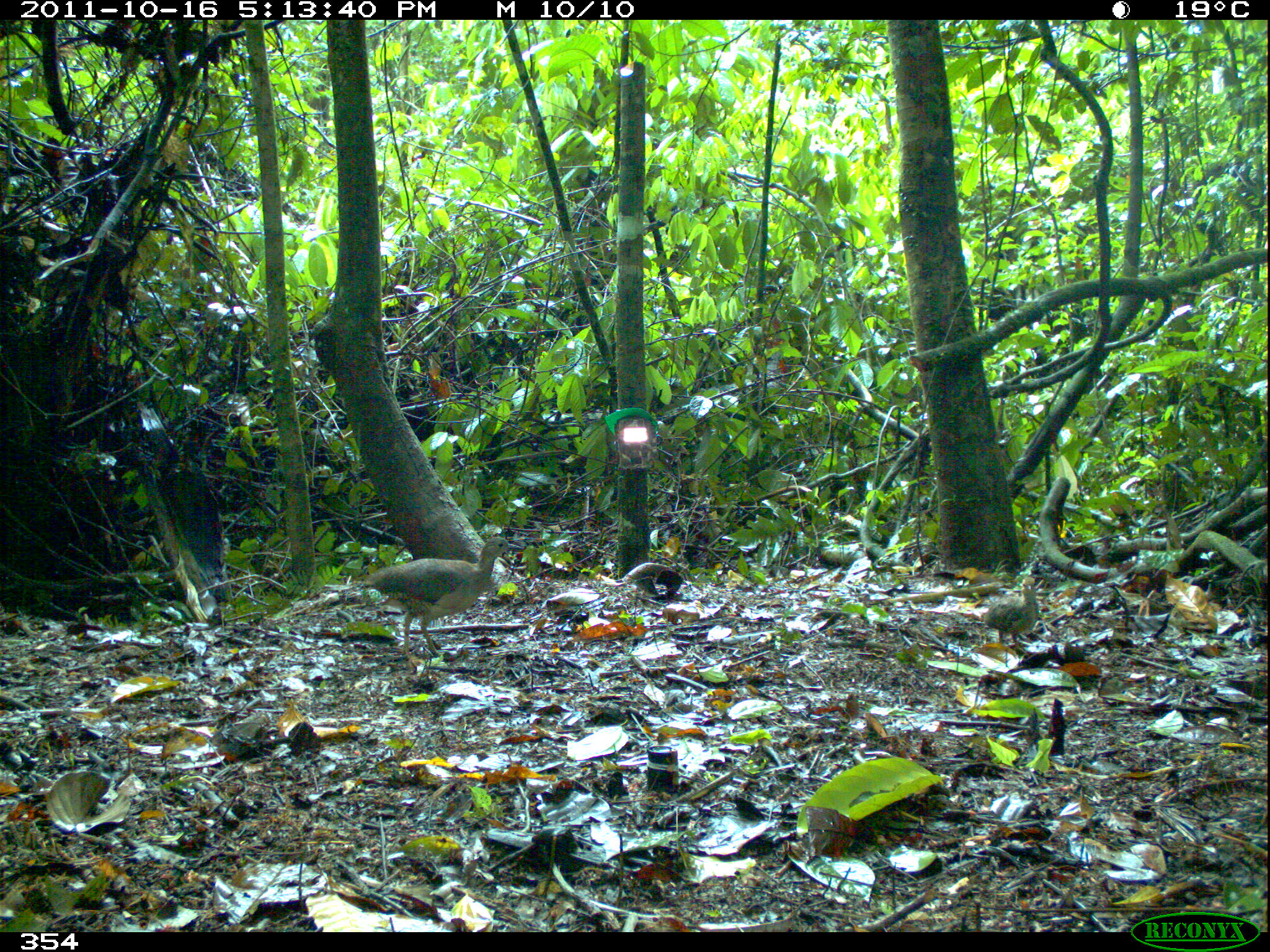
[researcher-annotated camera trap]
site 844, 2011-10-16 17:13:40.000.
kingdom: Animalia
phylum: Chordata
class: Aves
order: Tinamiformes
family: Tinamidae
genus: Crypturellus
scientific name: Crypturellus soui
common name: little tinamou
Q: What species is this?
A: Crypturellus soui (little tinamou).